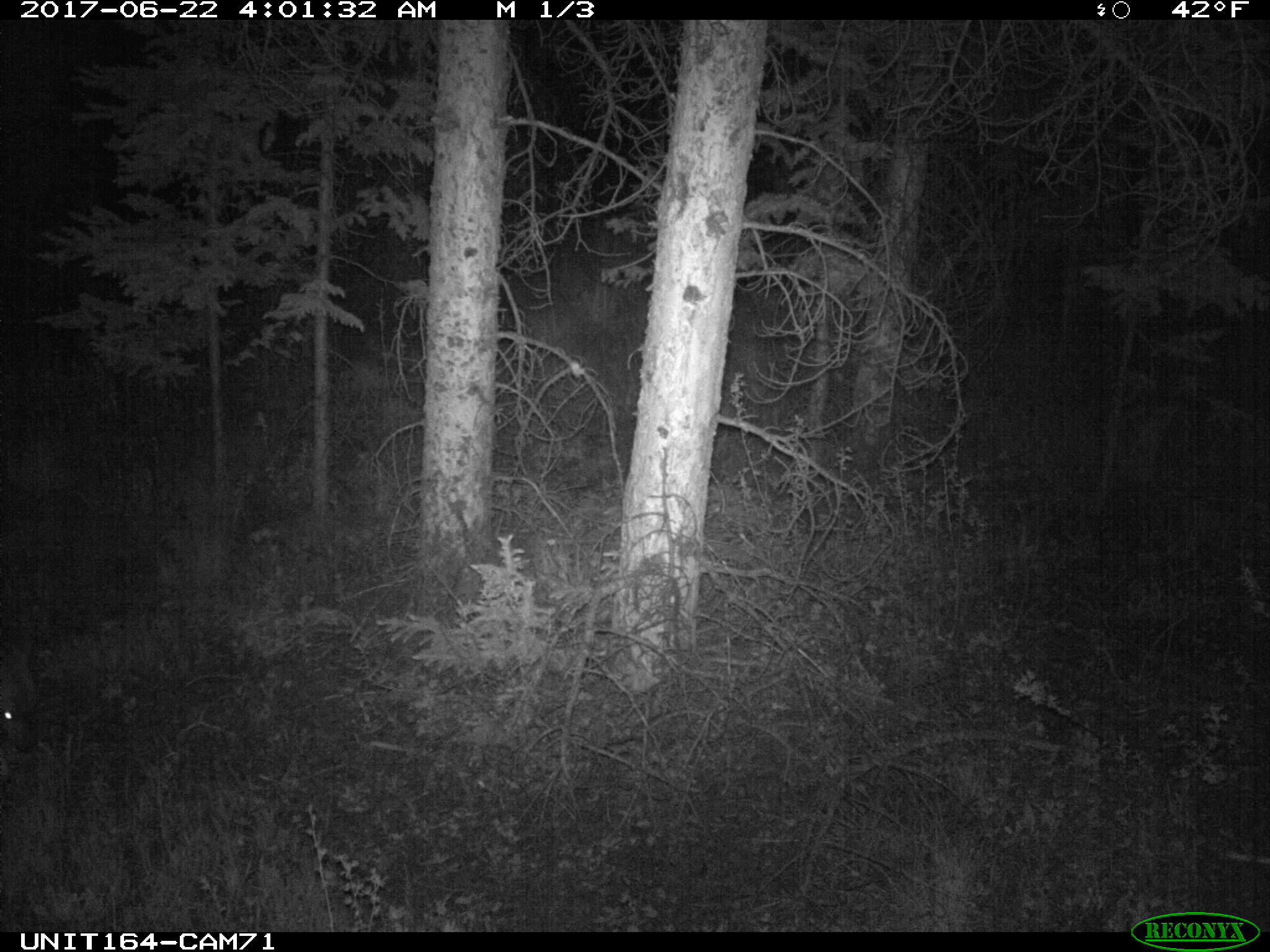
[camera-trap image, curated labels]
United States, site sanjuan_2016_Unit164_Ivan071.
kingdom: Animalia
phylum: Chordata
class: Mammalia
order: Artiodactyla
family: Cervidae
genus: Odocoileus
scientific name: Odocoileus hemionus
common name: mule deer